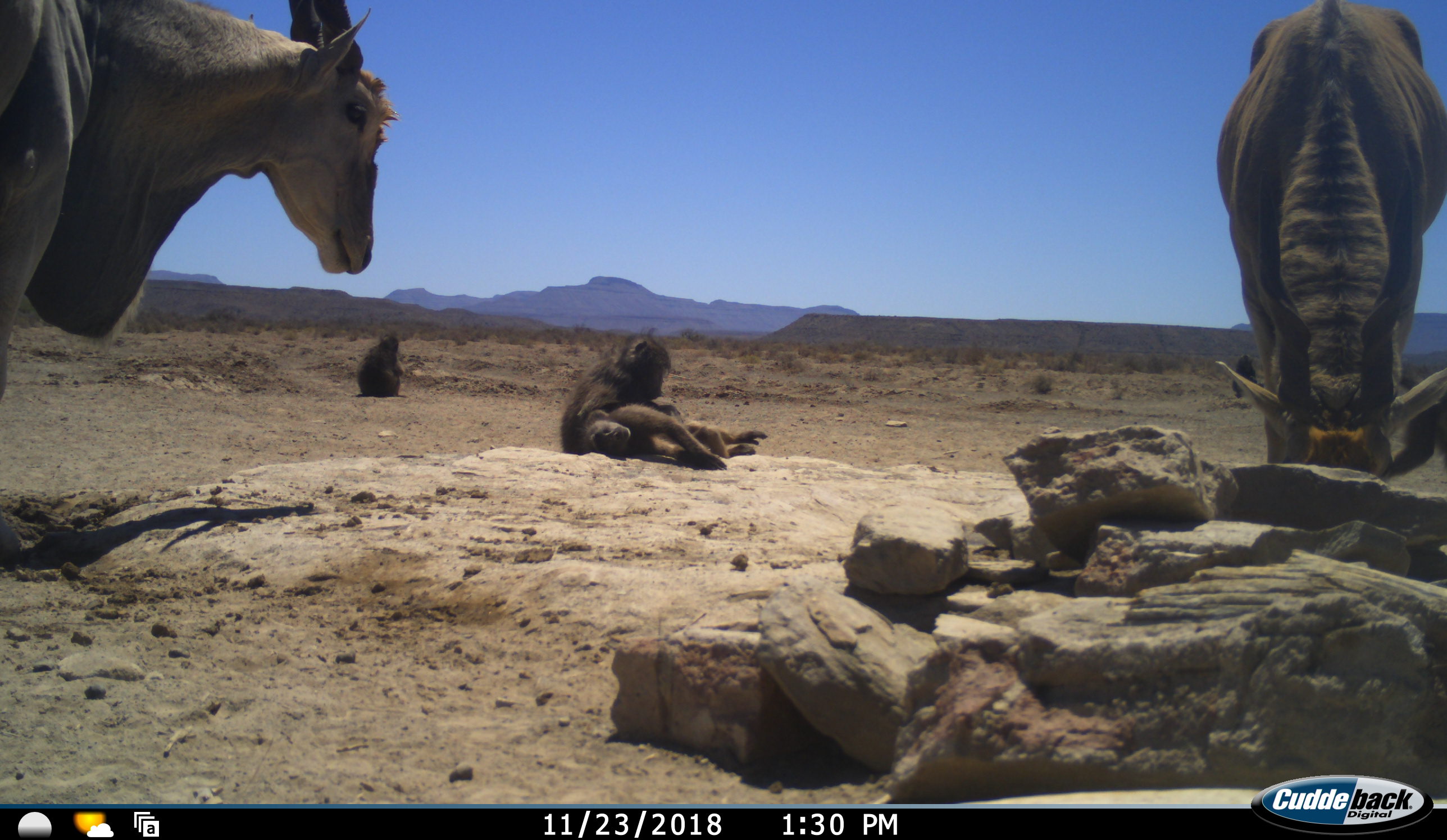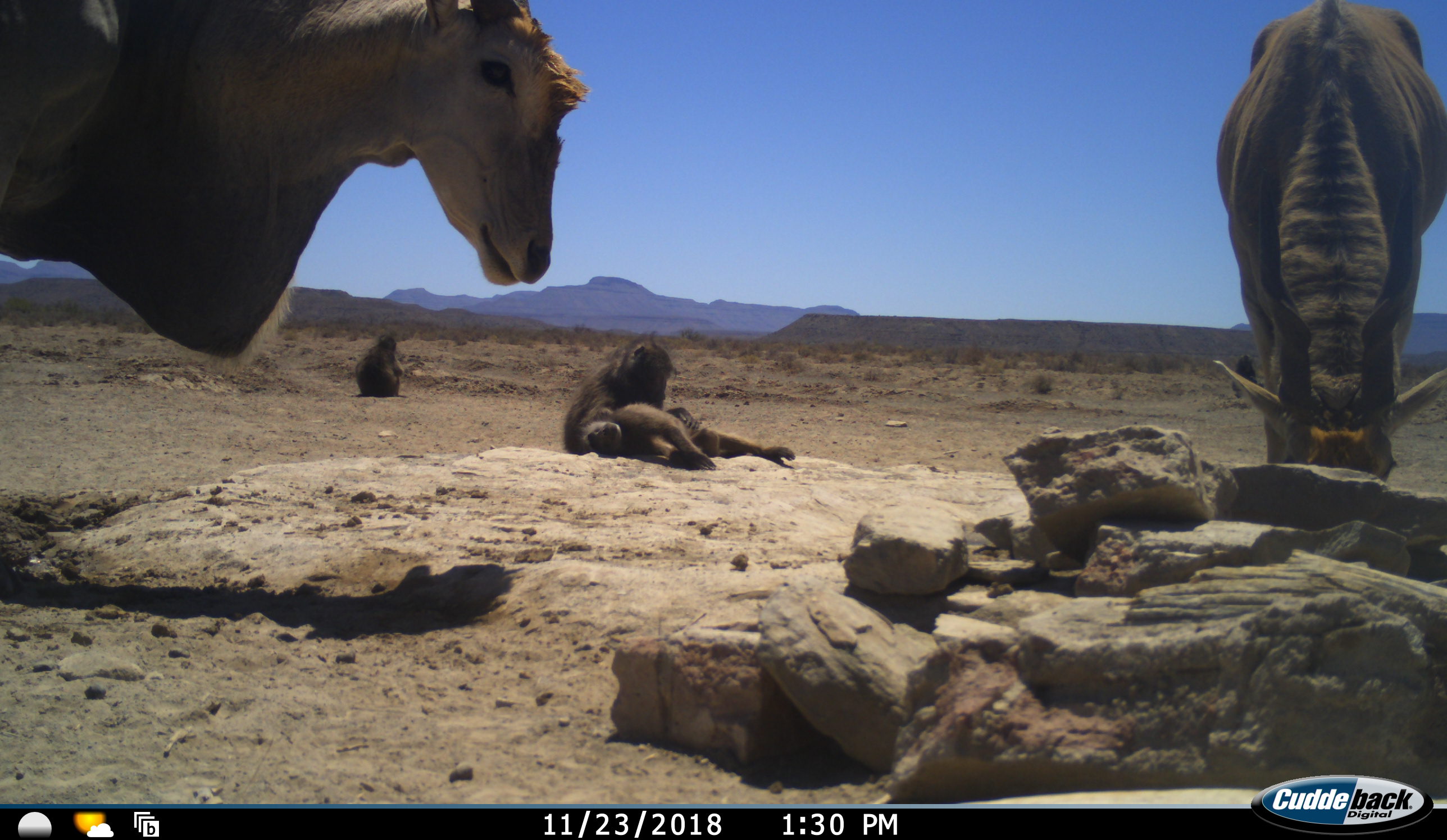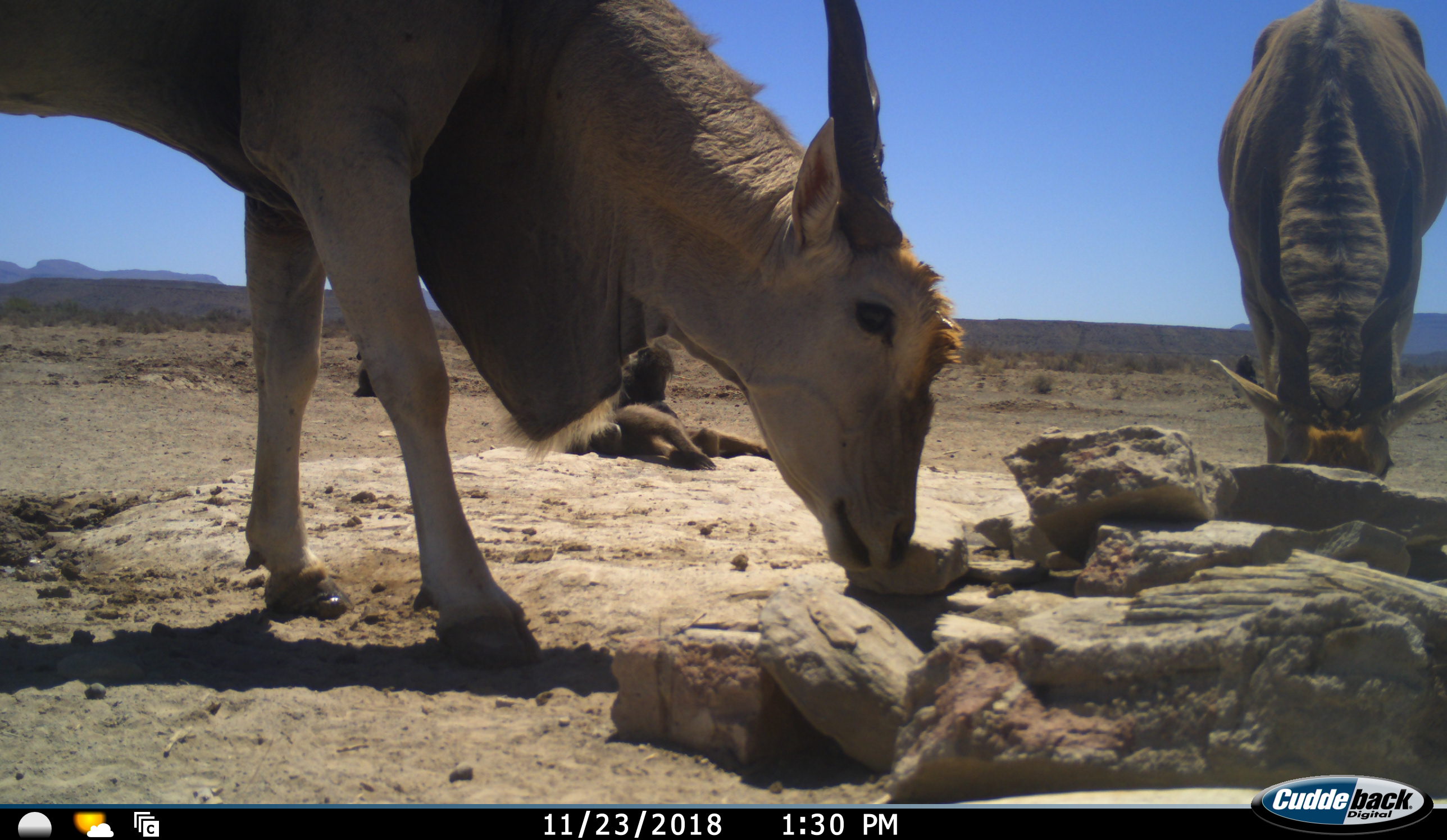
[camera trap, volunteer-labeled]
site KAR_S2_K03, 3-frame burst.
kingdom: Animalia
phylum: Chordata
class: Mammalia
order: Primates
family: Cercopithecidae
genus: Papio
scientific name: Papio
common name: baboon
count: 4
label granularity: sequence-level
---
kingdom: Animalia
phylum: Chordata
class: Mammalia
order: Artiodactyla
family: Bovidae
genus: Tragelaphus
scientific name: Tragelaphus oryx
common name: eland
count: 2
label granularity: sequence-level